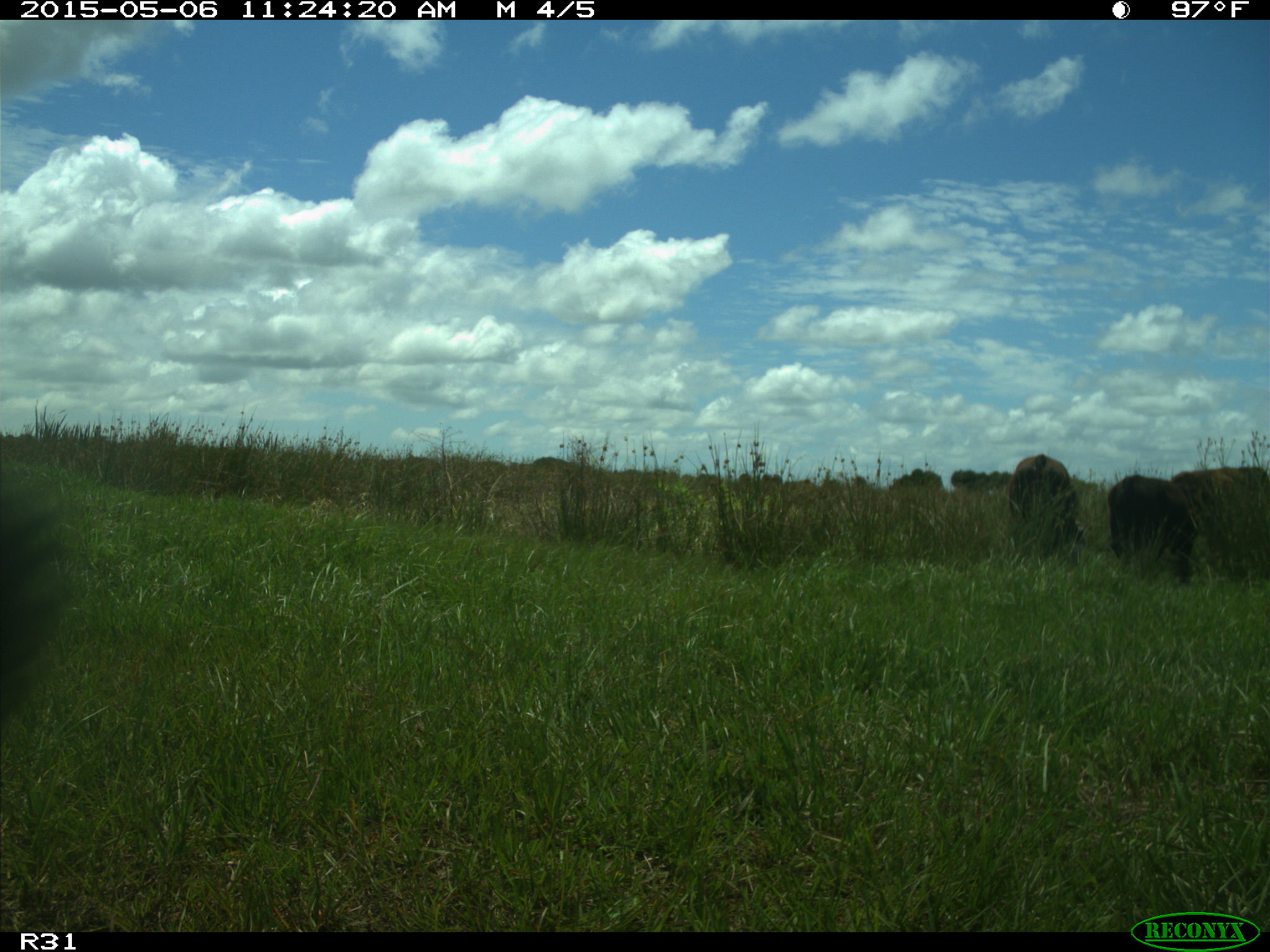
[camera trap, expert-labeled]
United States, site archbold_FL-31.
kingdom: Animalia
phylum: Chordata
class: Mammalia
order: Artiodactyla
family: Bovidae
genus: Bos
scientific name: Bos taurus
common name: domestic cow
Bos taurus (domestic cow).